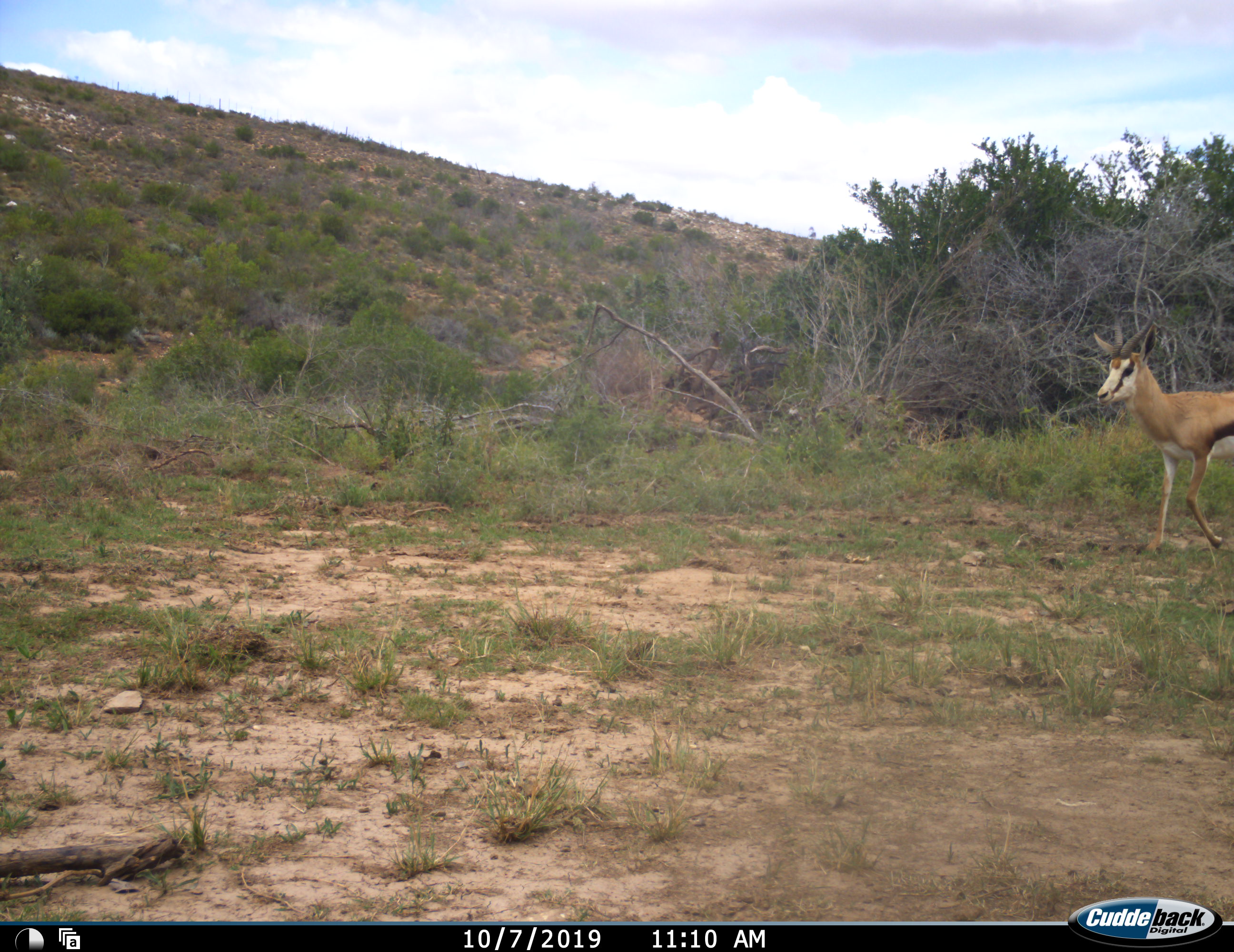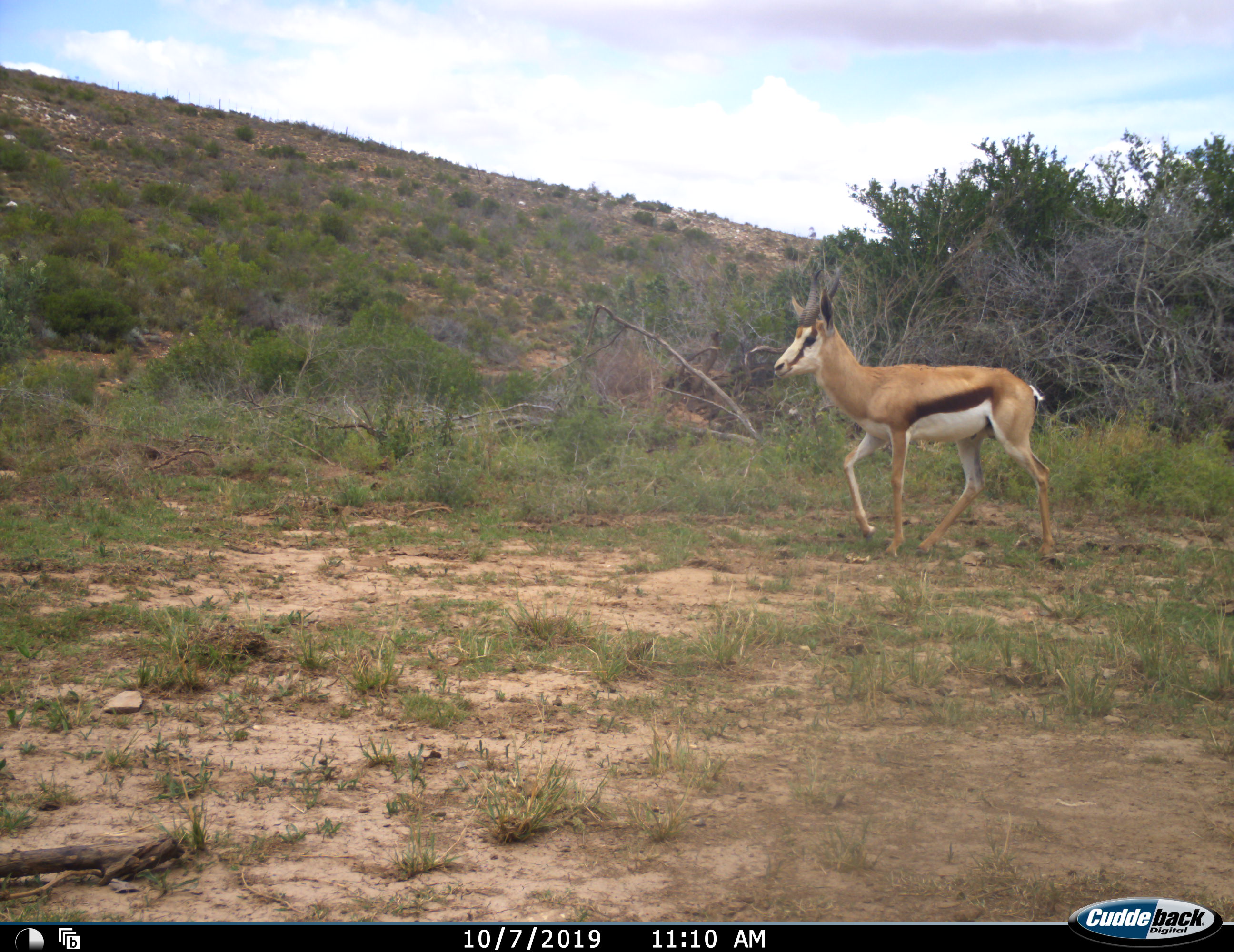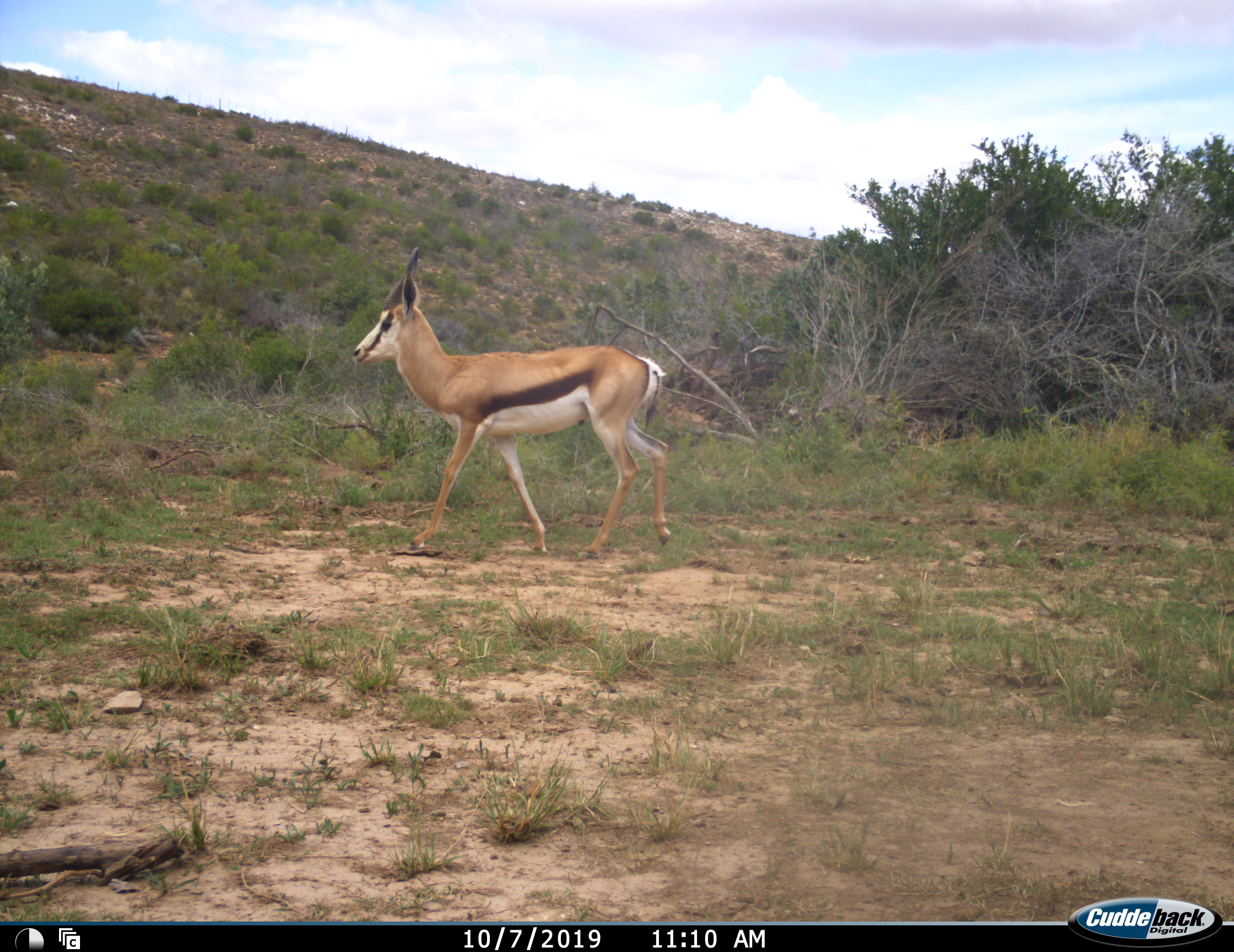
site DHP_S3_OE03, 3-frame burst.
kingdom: Animalia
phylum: Chordata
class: Mammalia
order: Artiodactyla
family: Bovidae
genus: Antidorcas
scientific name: Antidorcas marsupialis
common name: springbok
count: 1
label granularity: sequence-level